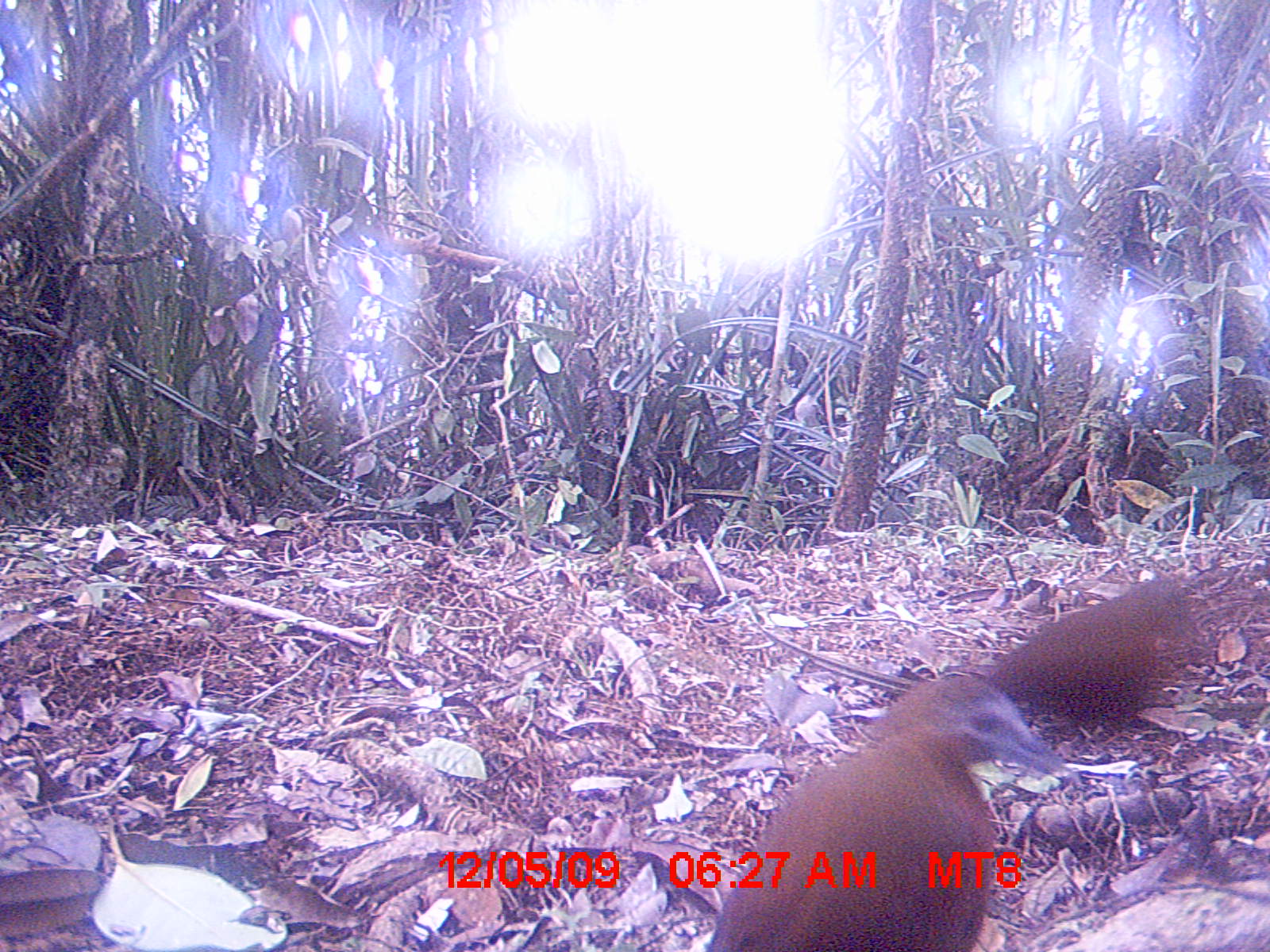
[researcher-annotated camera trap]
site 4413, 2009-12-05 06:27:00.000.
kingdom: Animalia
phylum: Chordata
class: Aves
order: Gruiformes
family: Sarothruridae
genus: Mentocrex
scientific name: Mentocrex kioloides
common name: madagascar wood rail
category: canirallus kioloides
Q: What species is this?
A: Canirallus kioloides (madagascar wood rail) (Mentocrex kioloides).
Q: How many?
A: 2.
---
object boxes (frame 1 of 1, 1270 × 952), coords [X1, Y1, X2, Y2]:
canirallus kioloides: [704, 674, 1061, 952]; [980, 559, 1199, 723]